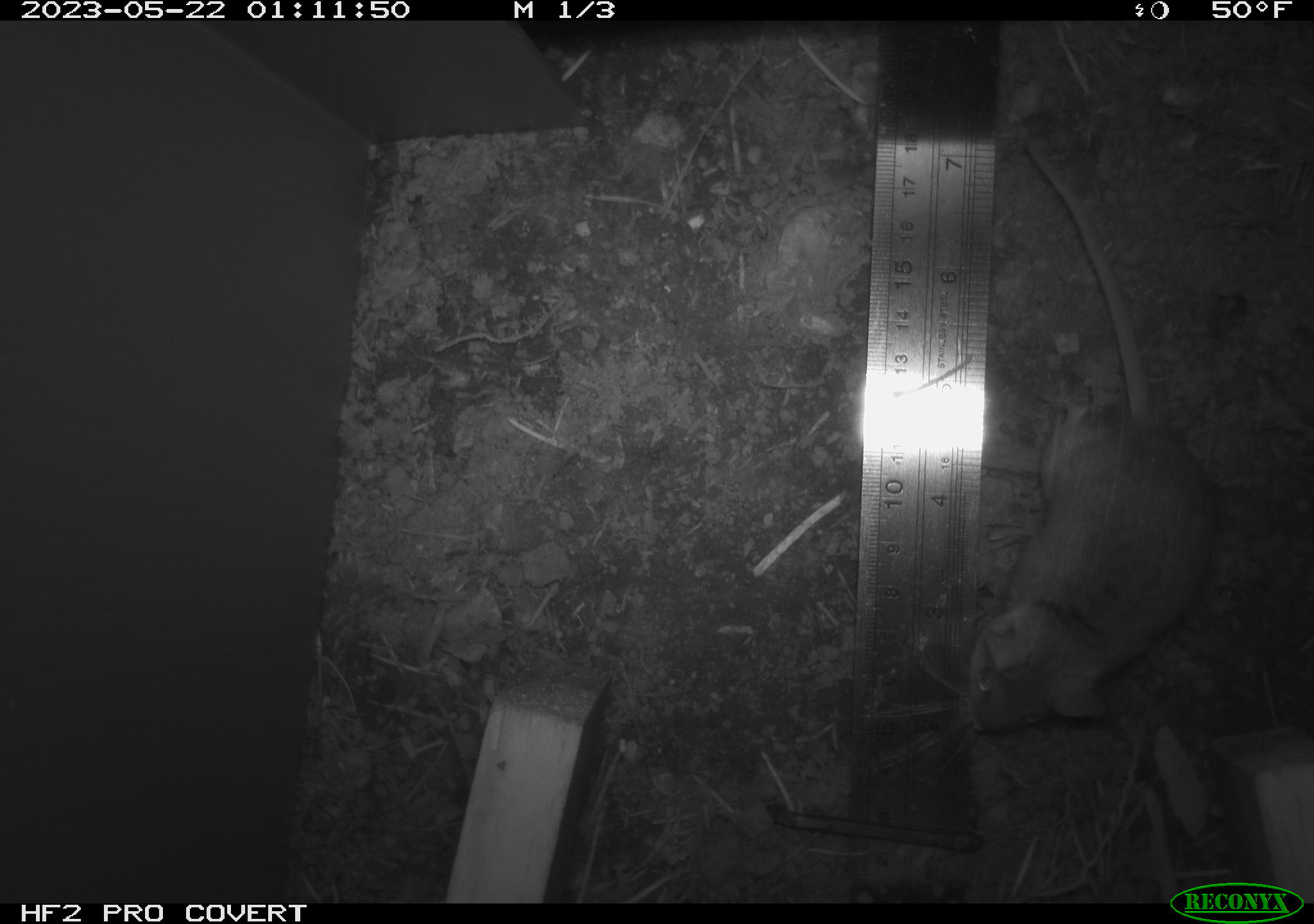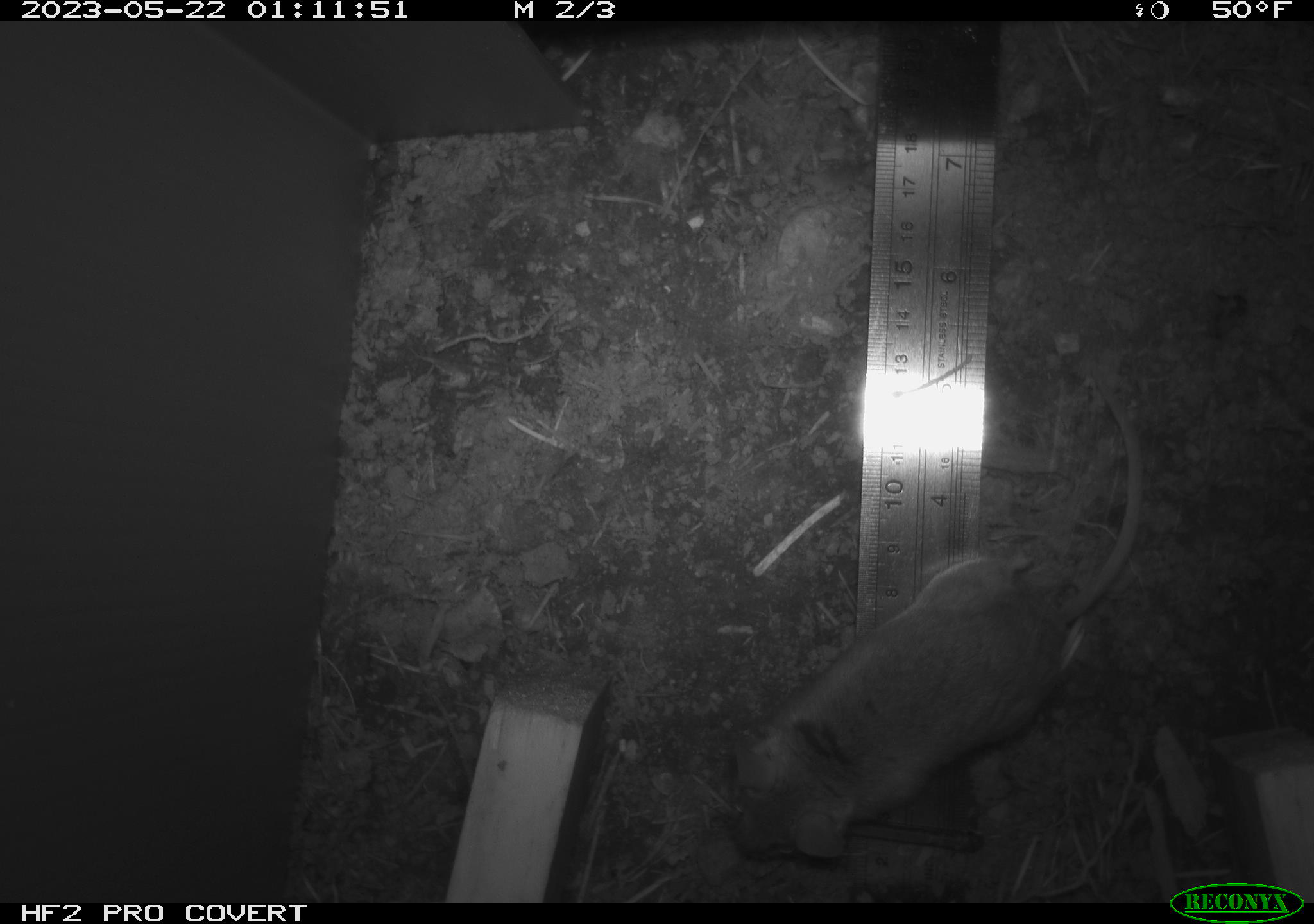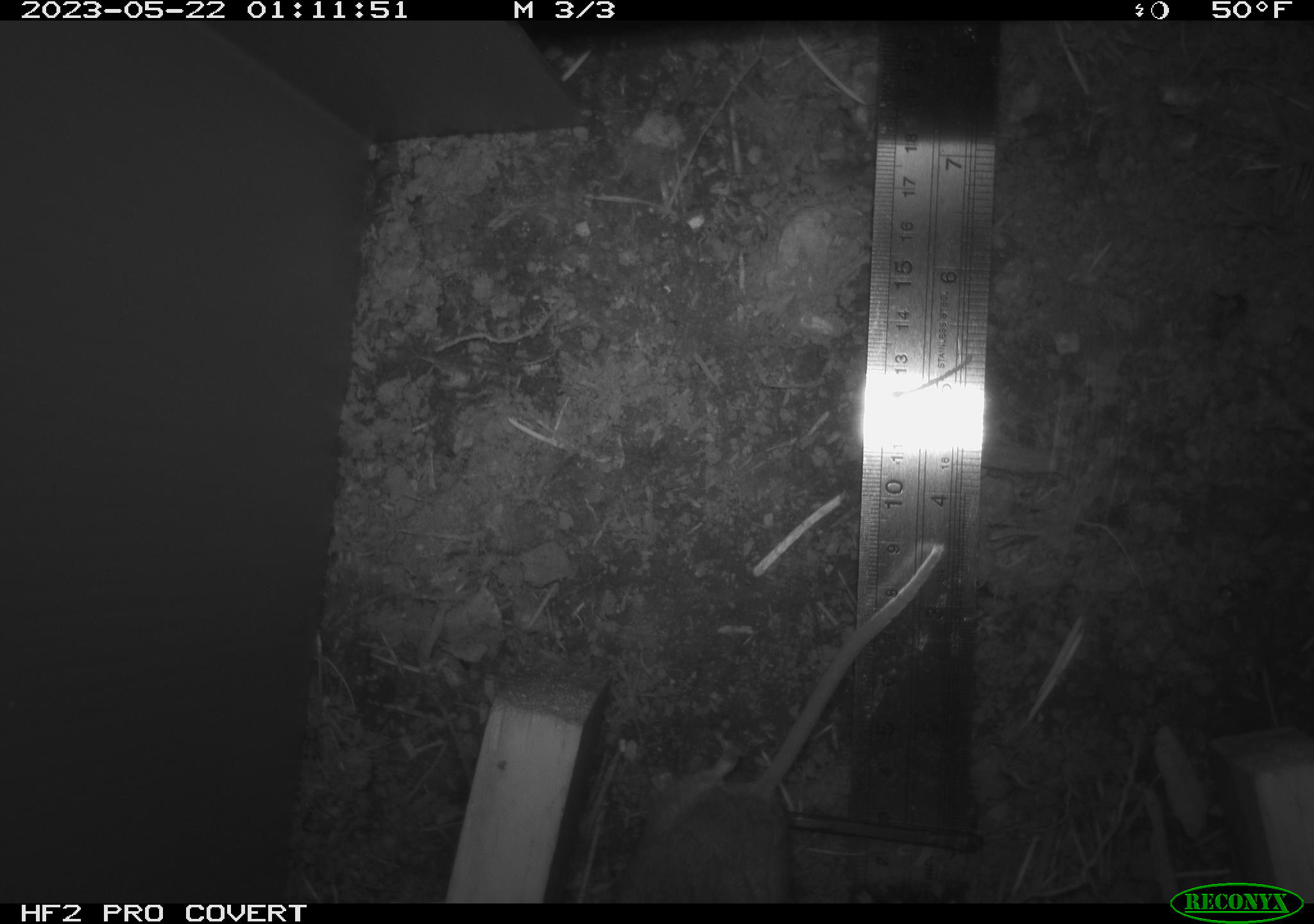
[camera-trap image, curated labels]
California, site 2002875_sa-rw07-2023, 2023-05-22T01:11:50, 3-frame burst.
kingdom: Animalia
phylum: Chordata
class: Mammalia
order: Rodentia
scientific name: Rodentia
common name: mouse species